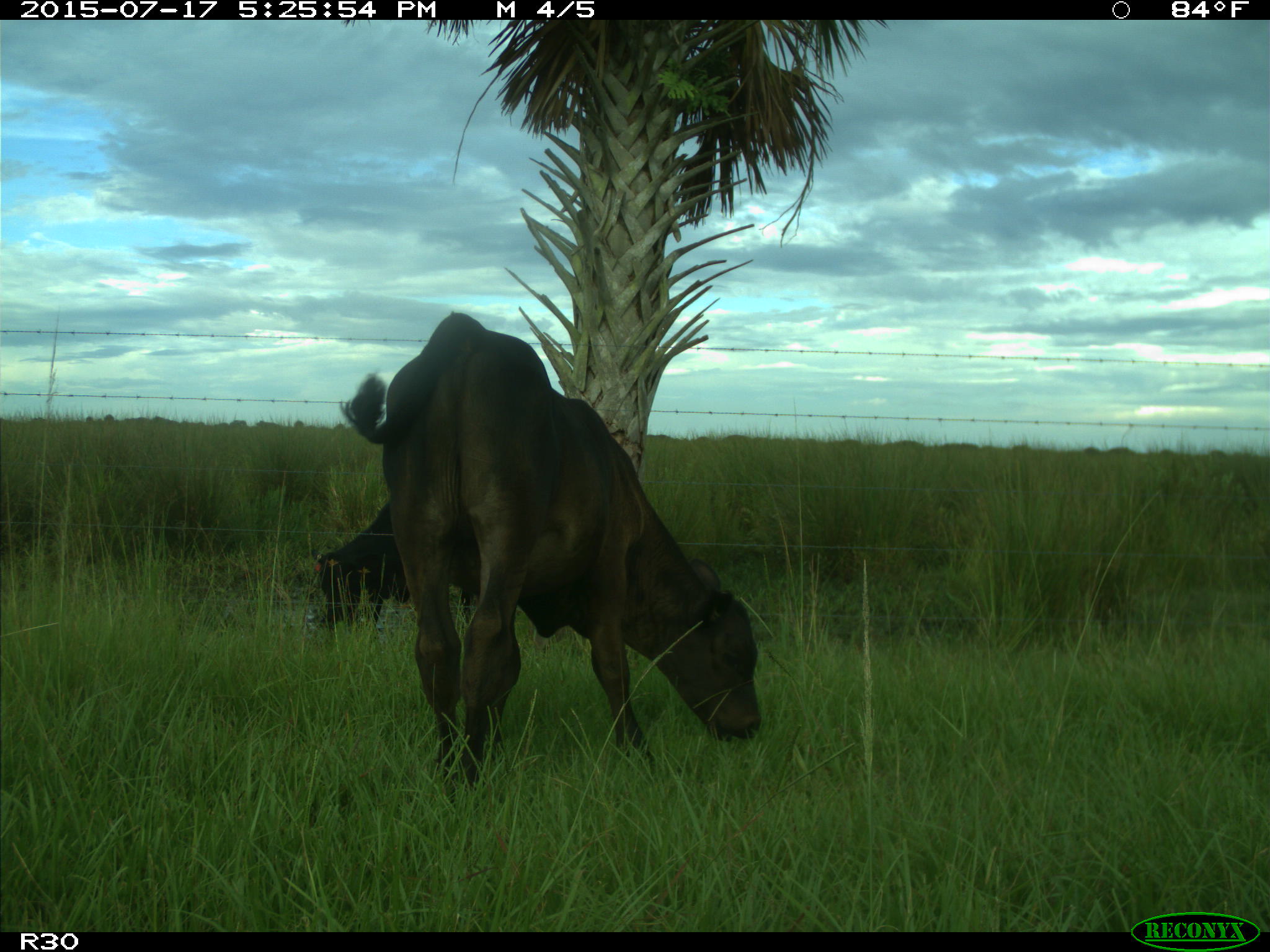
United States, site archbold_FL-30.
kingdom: Animalia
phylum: Chordata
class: Mammalia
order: Artiodactyla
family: Bovidae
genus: Bos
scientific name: Bos taurus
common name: domestic cow